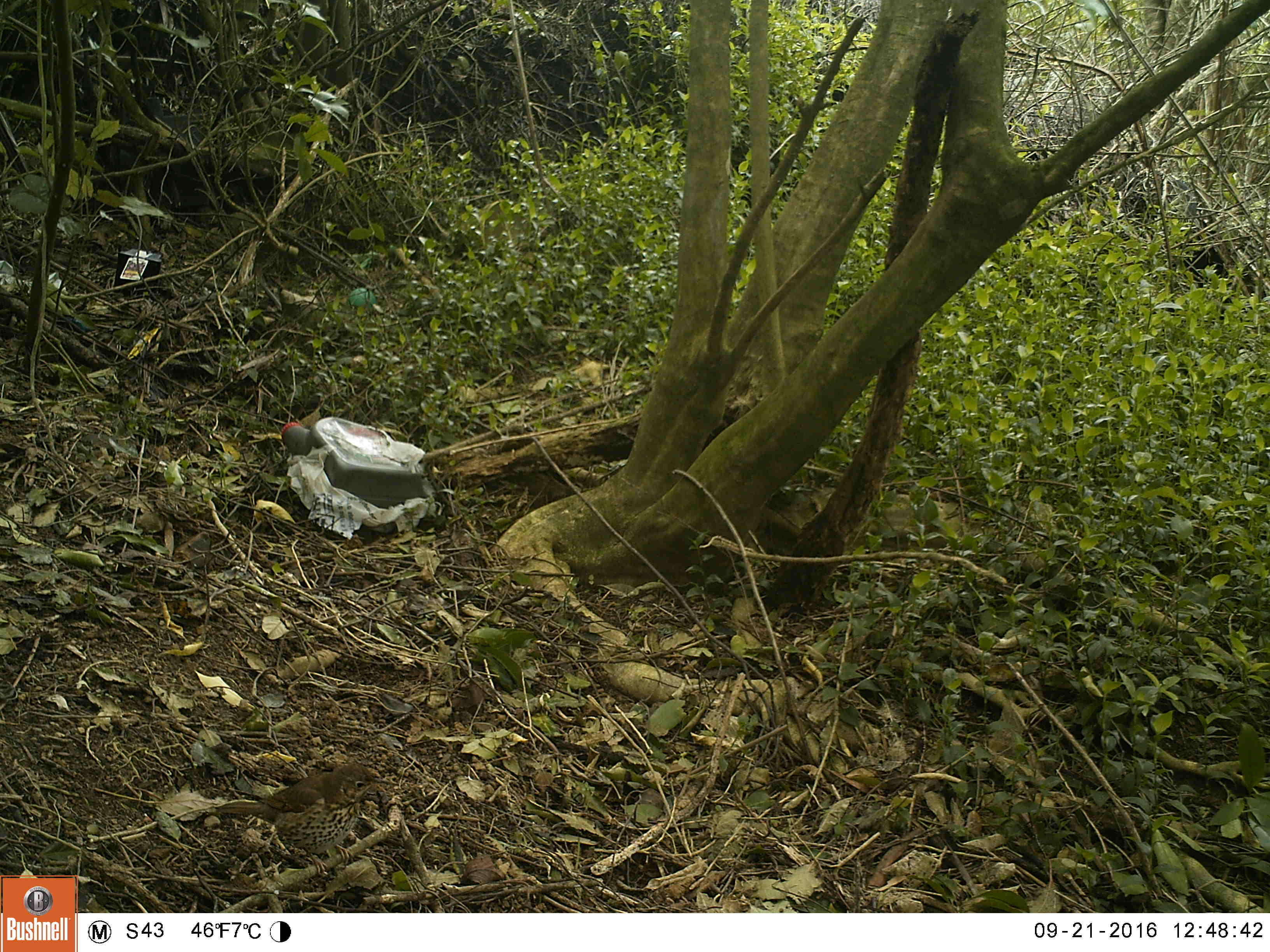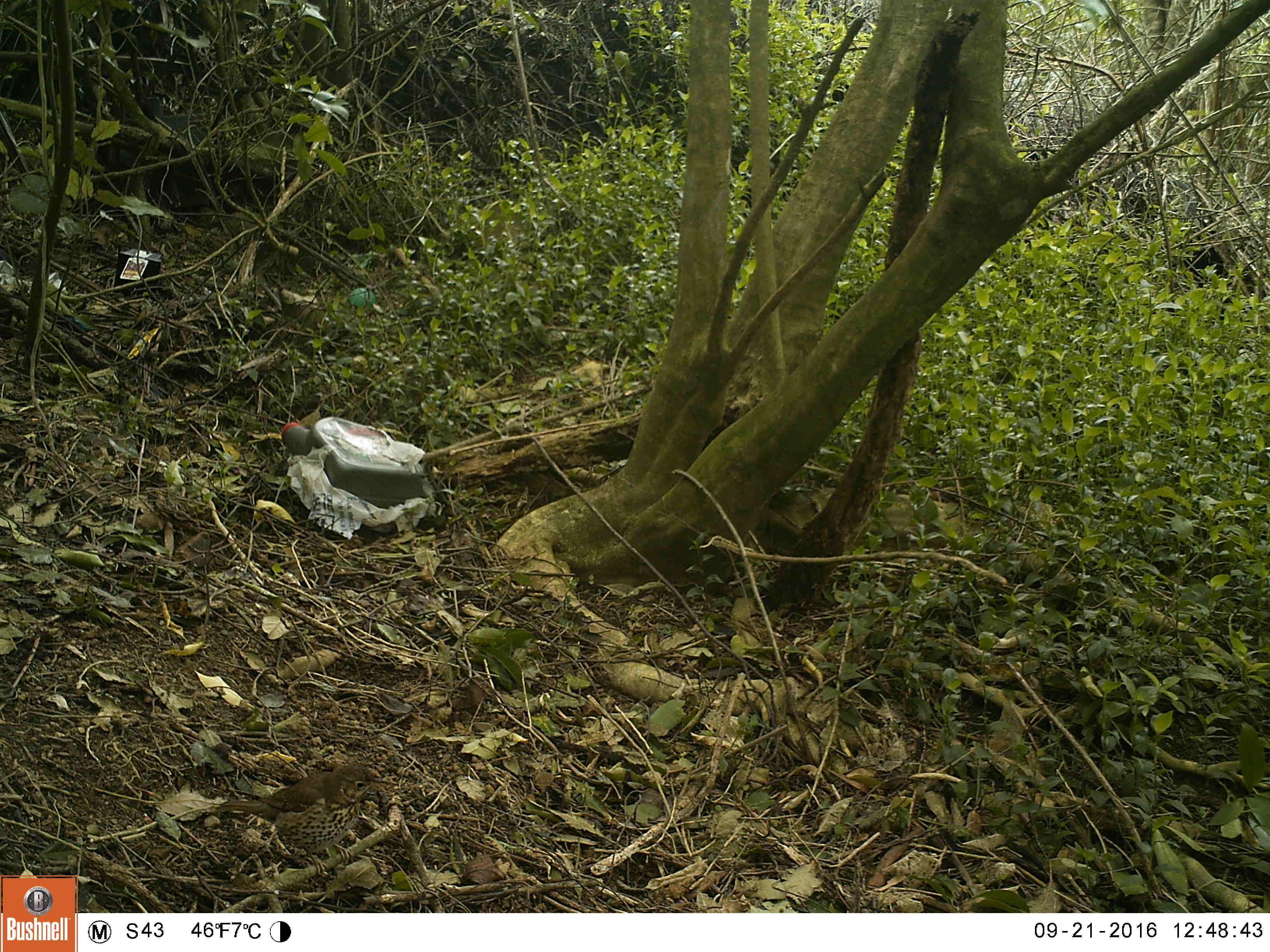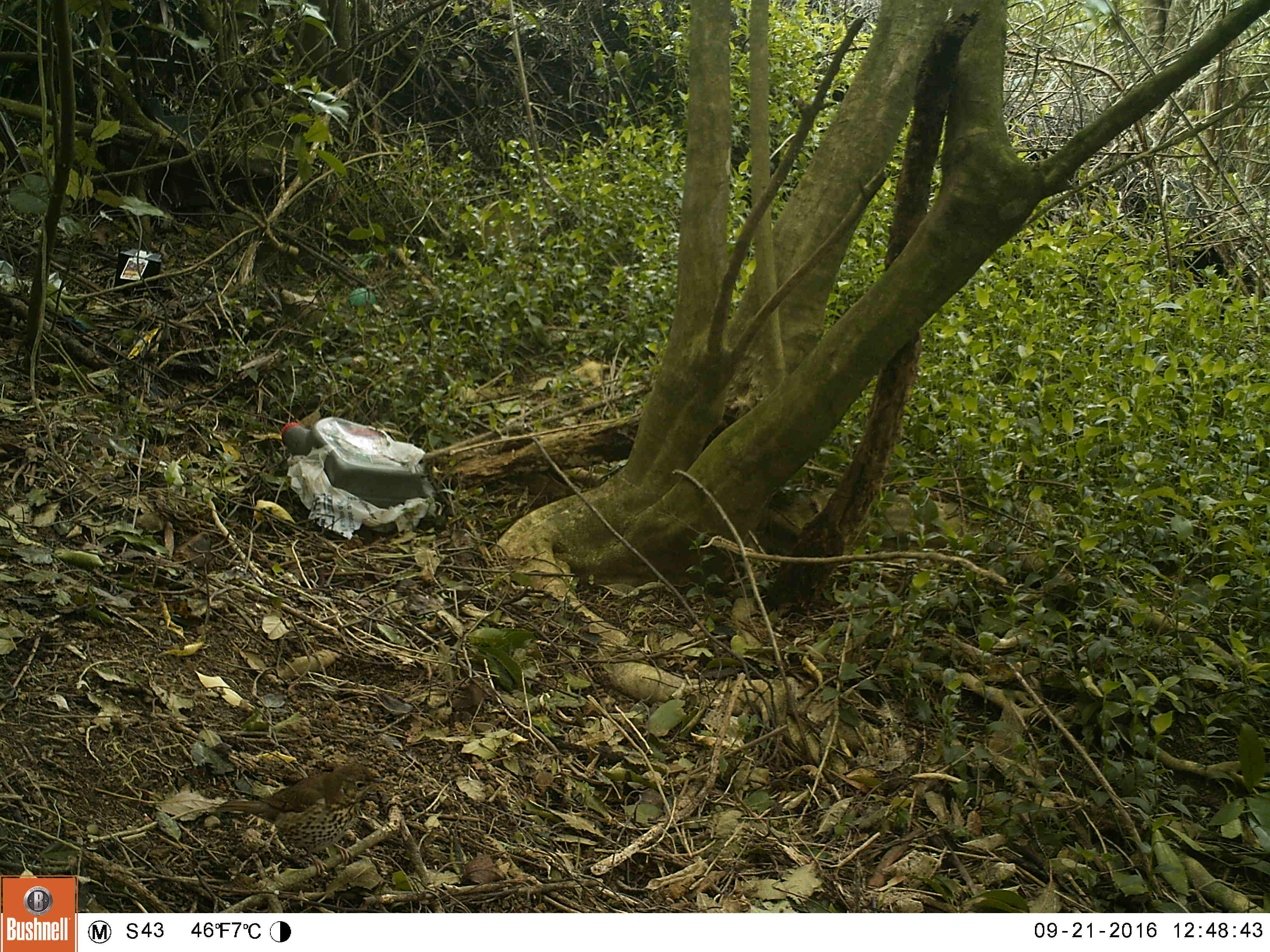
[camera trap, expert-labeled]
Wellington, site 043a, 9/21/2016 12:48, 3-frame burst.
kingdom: Animalia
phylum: Chordata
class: Aves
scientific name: Aves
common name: bird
Bird (Aves).